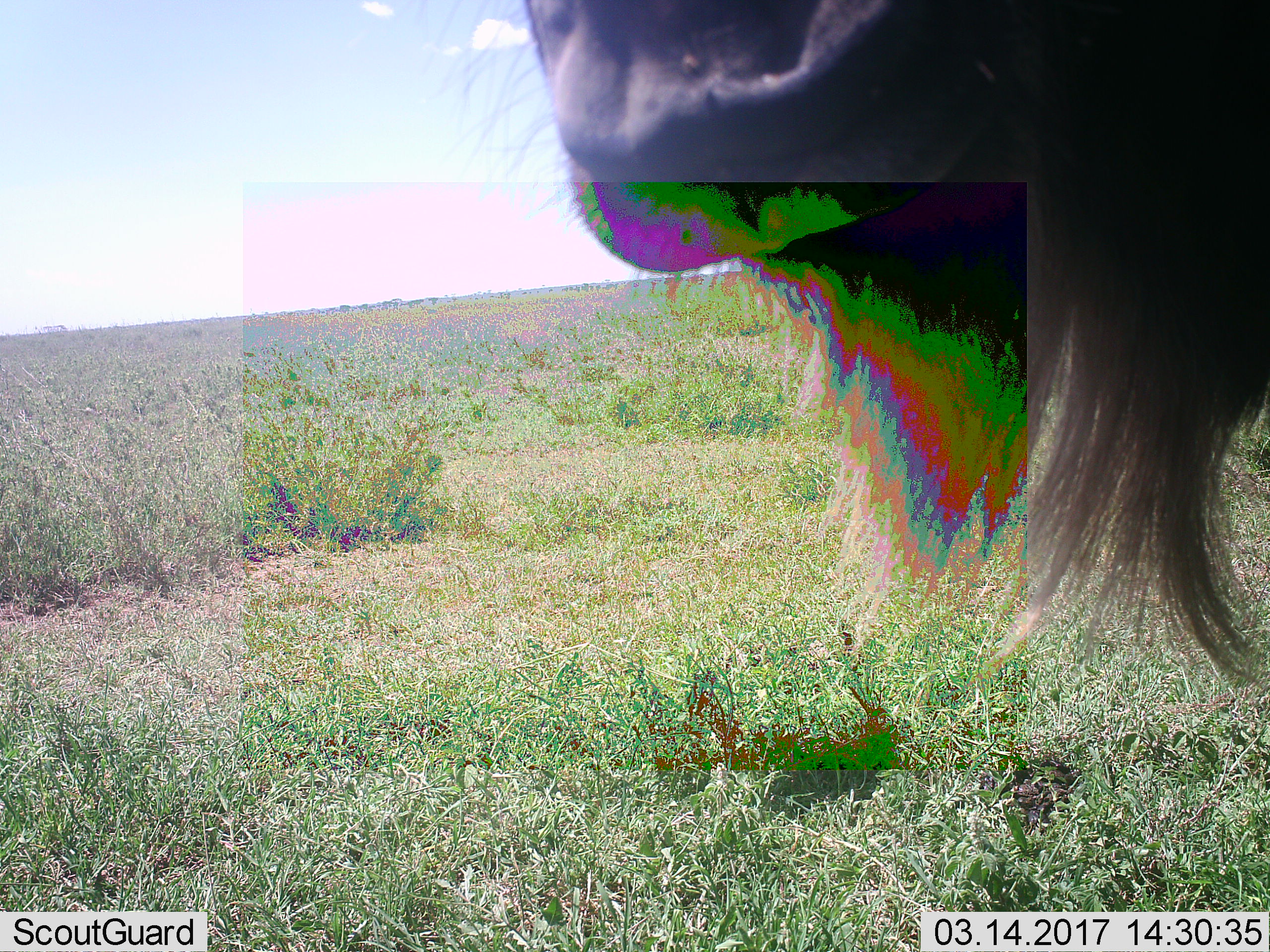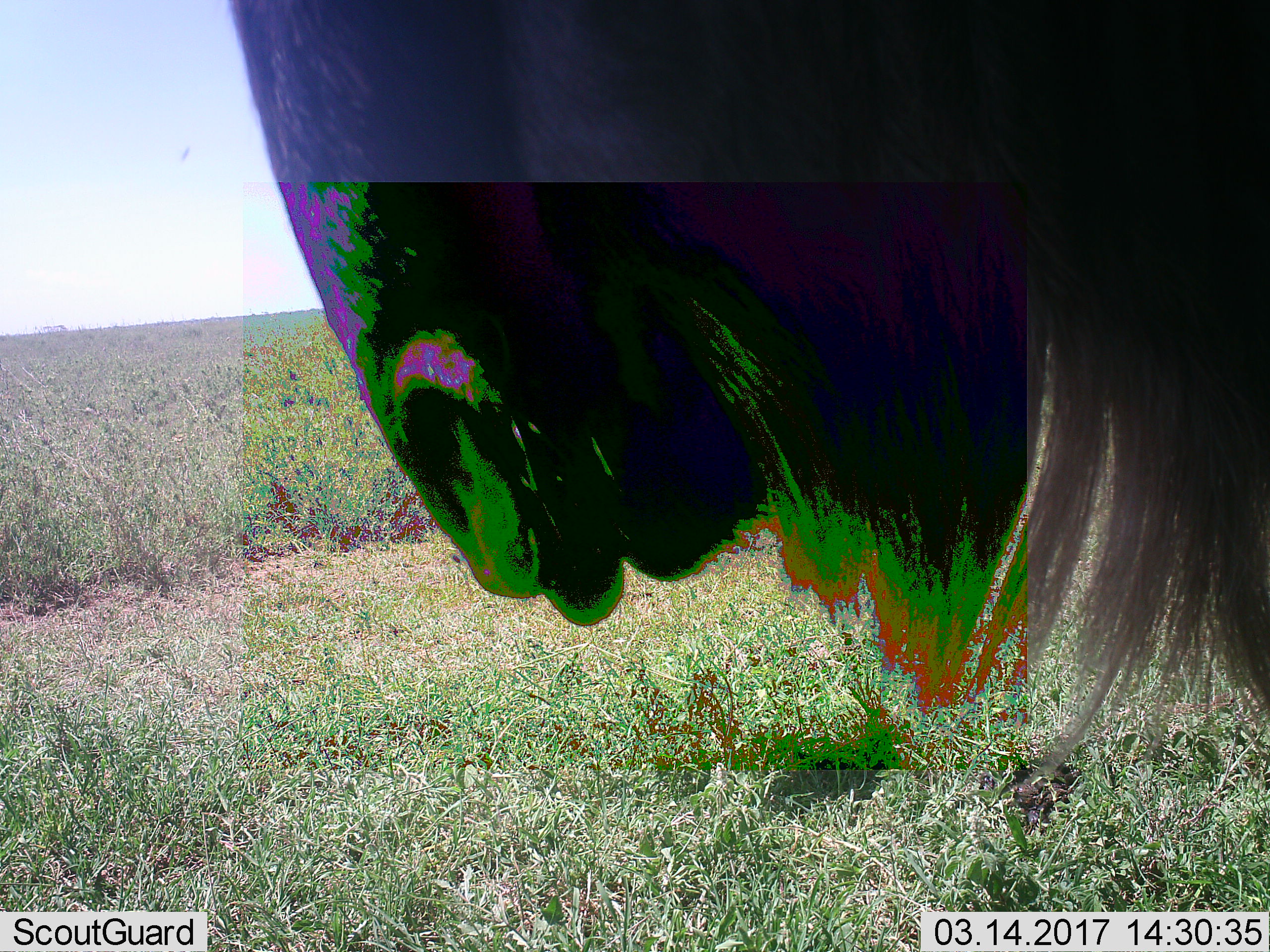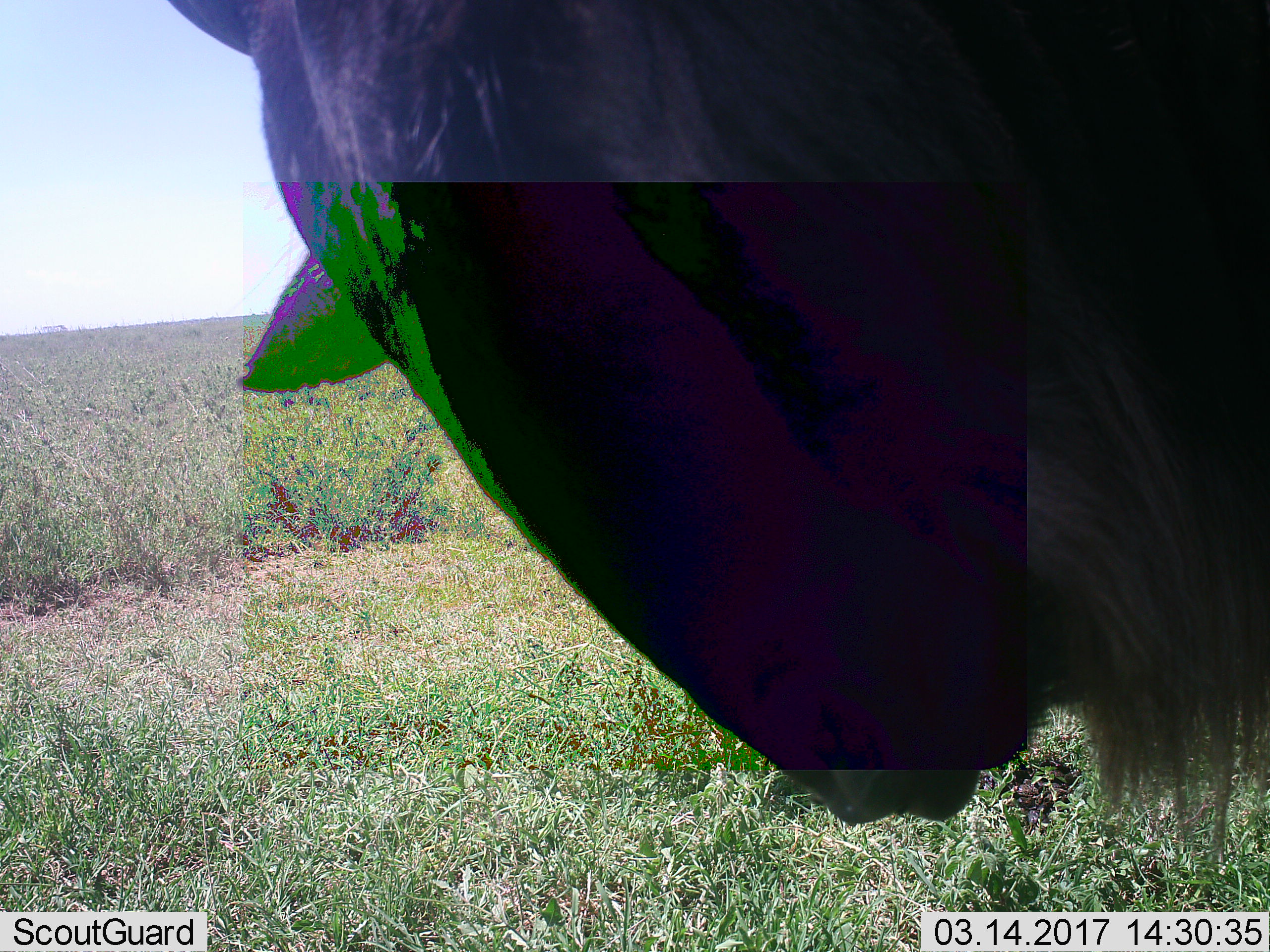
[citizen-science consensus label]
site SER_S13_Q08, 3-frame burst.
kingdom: Animalia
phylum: Chordata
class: Mammalia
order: Artiodactyla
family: Bovidae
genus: Connochaetes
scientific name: Connochaetes taurinus taurinus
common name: blue wildebeest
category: wildebeestblue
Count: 1.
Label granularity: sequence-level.